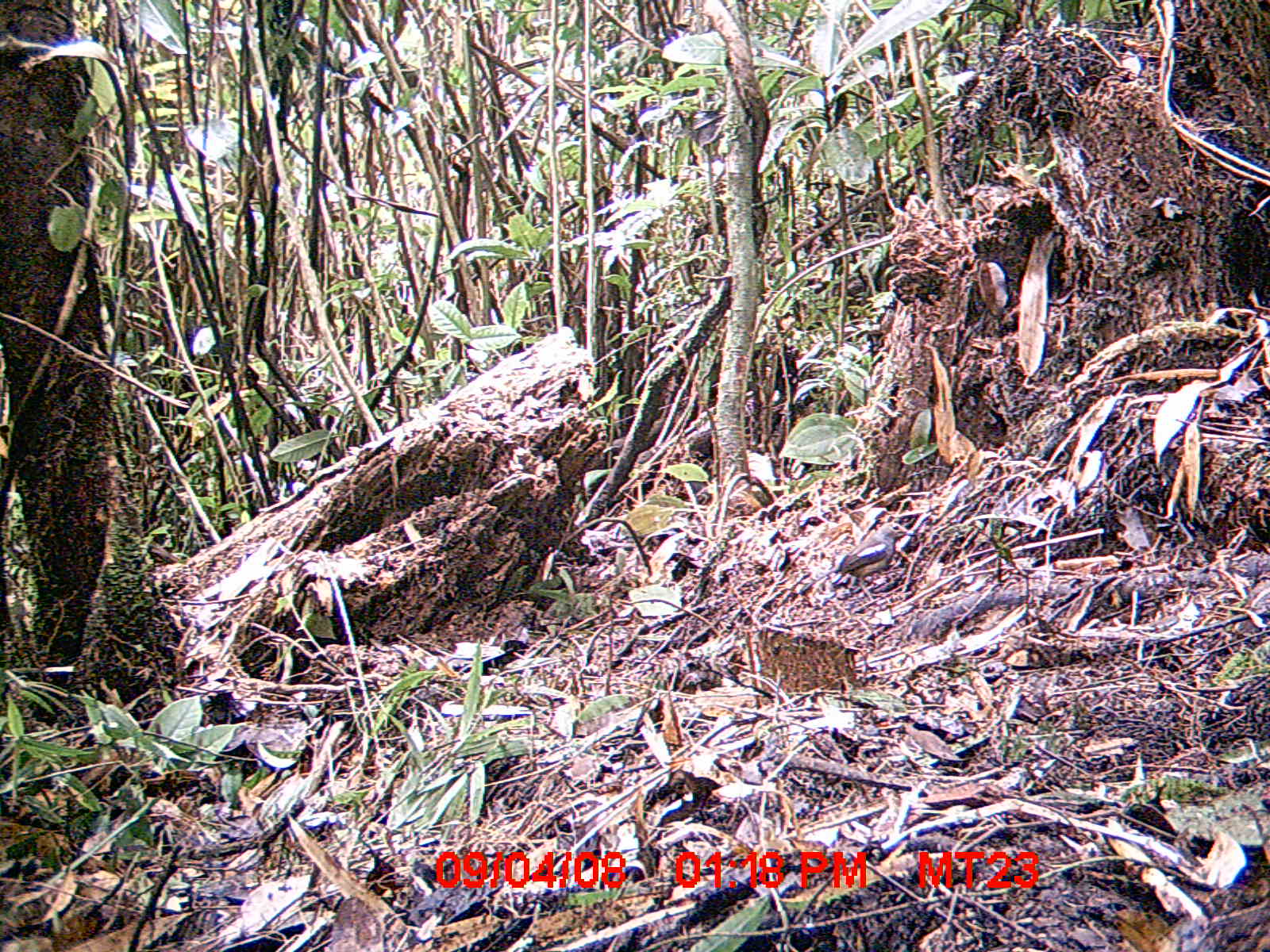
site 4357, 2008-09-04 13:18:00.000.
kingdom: Animalia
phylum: Chordata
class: Aves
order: Passeriformes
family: Muscicapidae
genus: Copsychus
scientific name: Copsychus albospecularis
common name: madagascar magpie-robin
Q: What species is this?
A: Copsychus albospecularis (madagascar magpie-robin).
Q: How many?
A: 1.